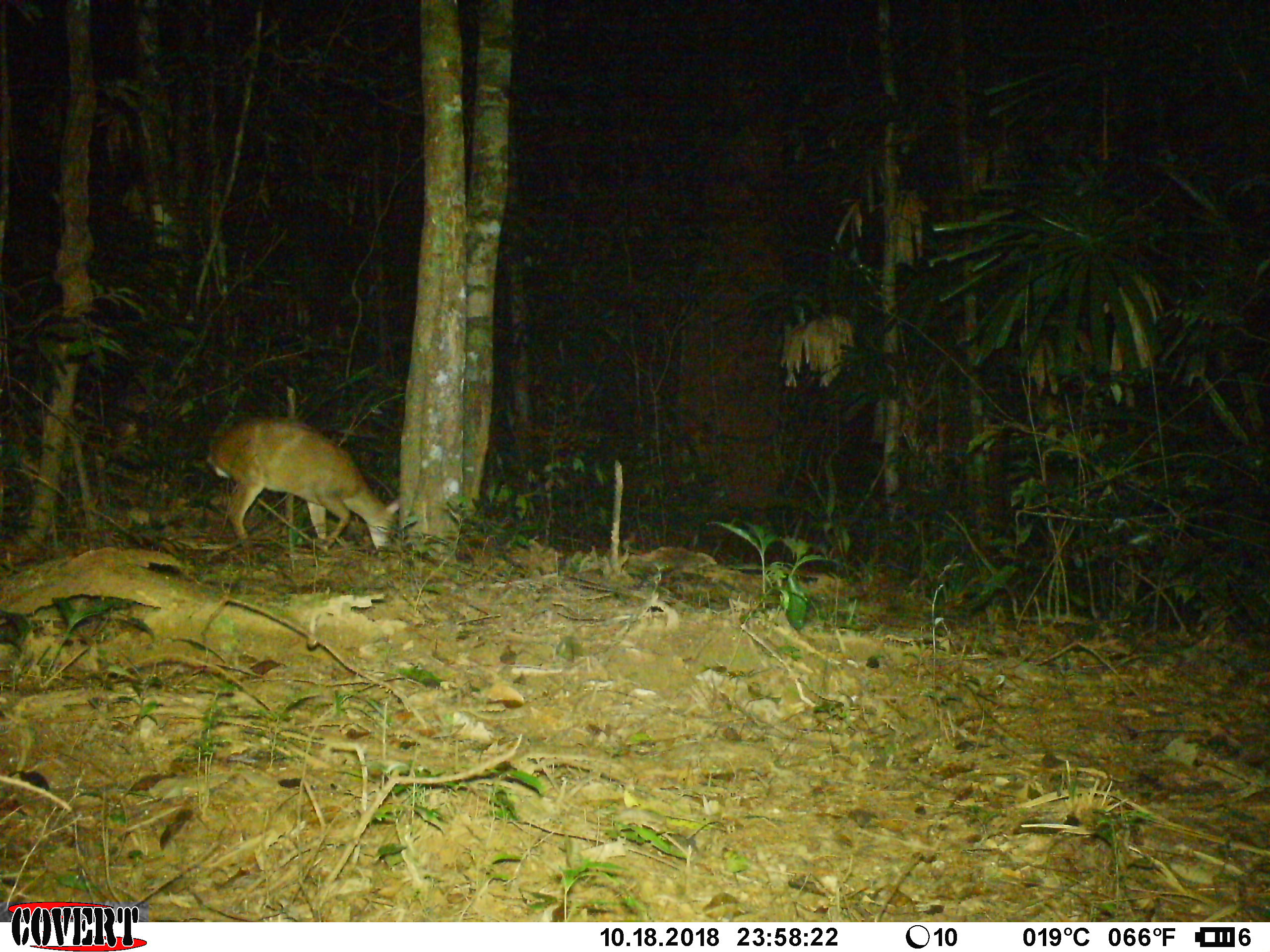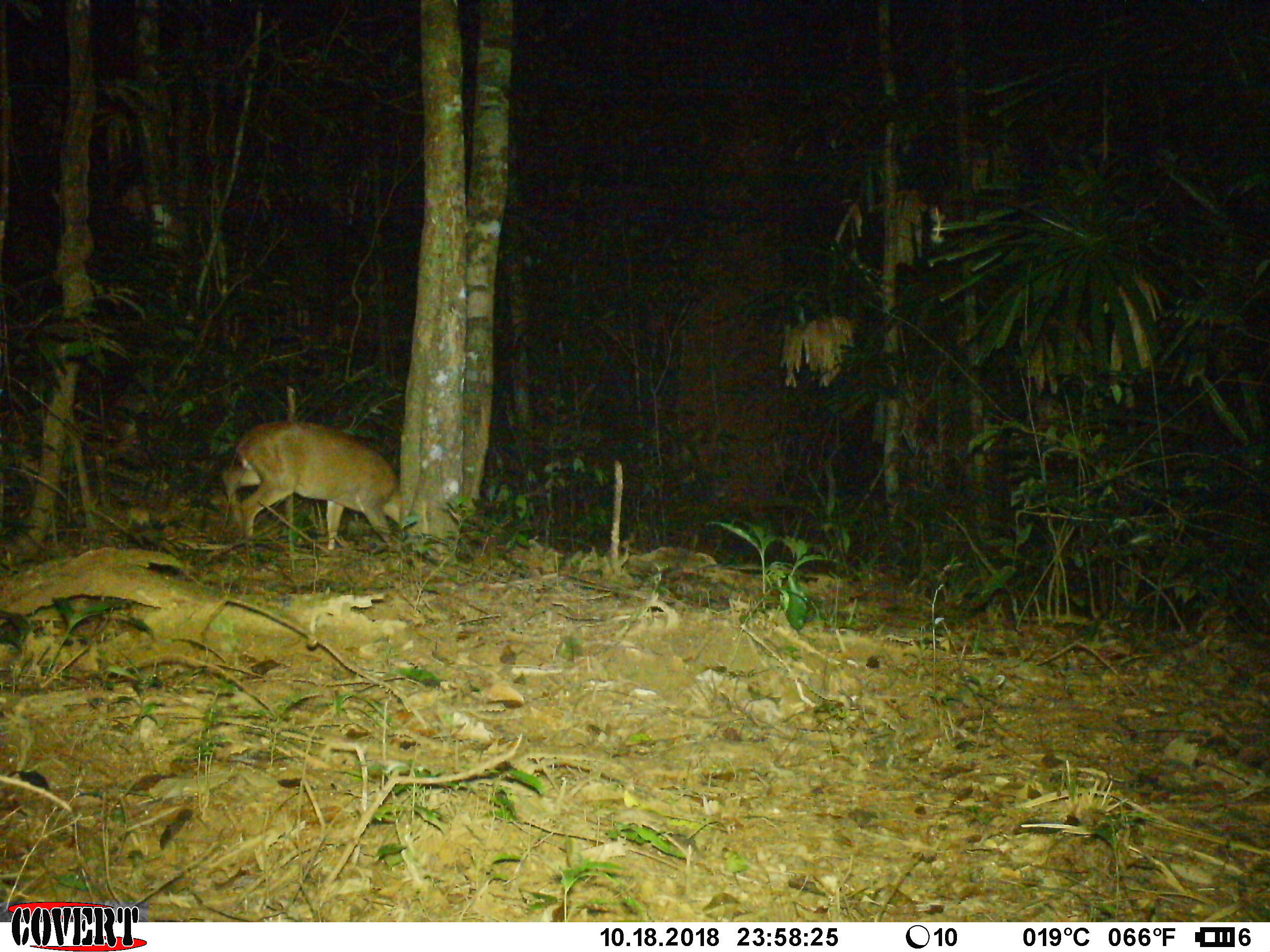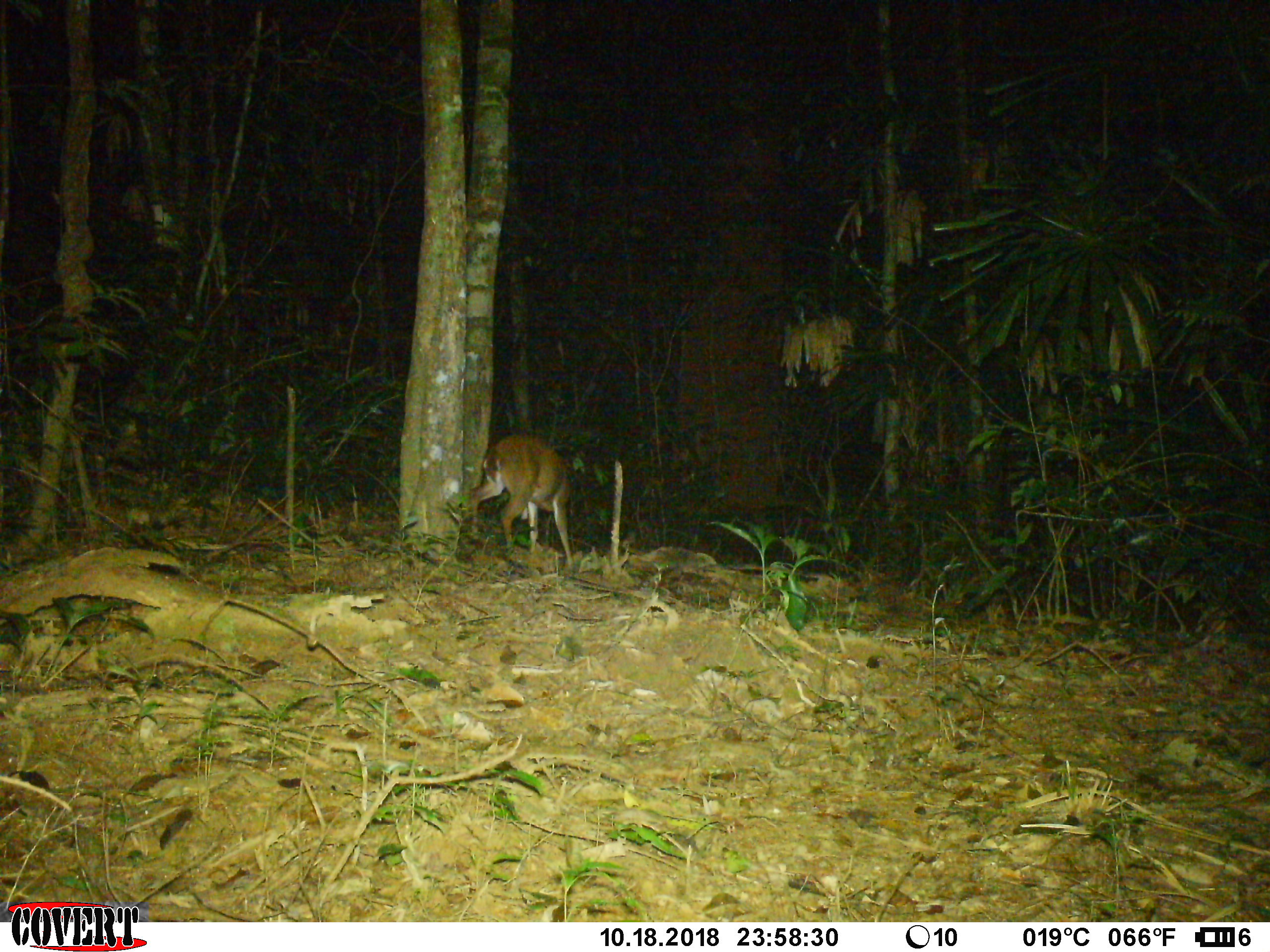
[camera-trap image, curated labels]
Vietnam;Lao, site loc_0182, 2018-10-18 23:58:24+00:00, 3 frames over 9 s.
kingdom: Animalia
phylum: Chordata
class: Mammalia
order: Artiodactyla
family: Cervidae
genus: Muntiacus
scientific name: Muntiacus vuquangensis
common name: large-antlered muntjac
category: large antlered muntjac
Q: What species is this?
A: Large antlered muntjac (large-antlered muntjac) (Muntiacus vuquangensis).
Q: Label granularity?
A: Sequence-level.